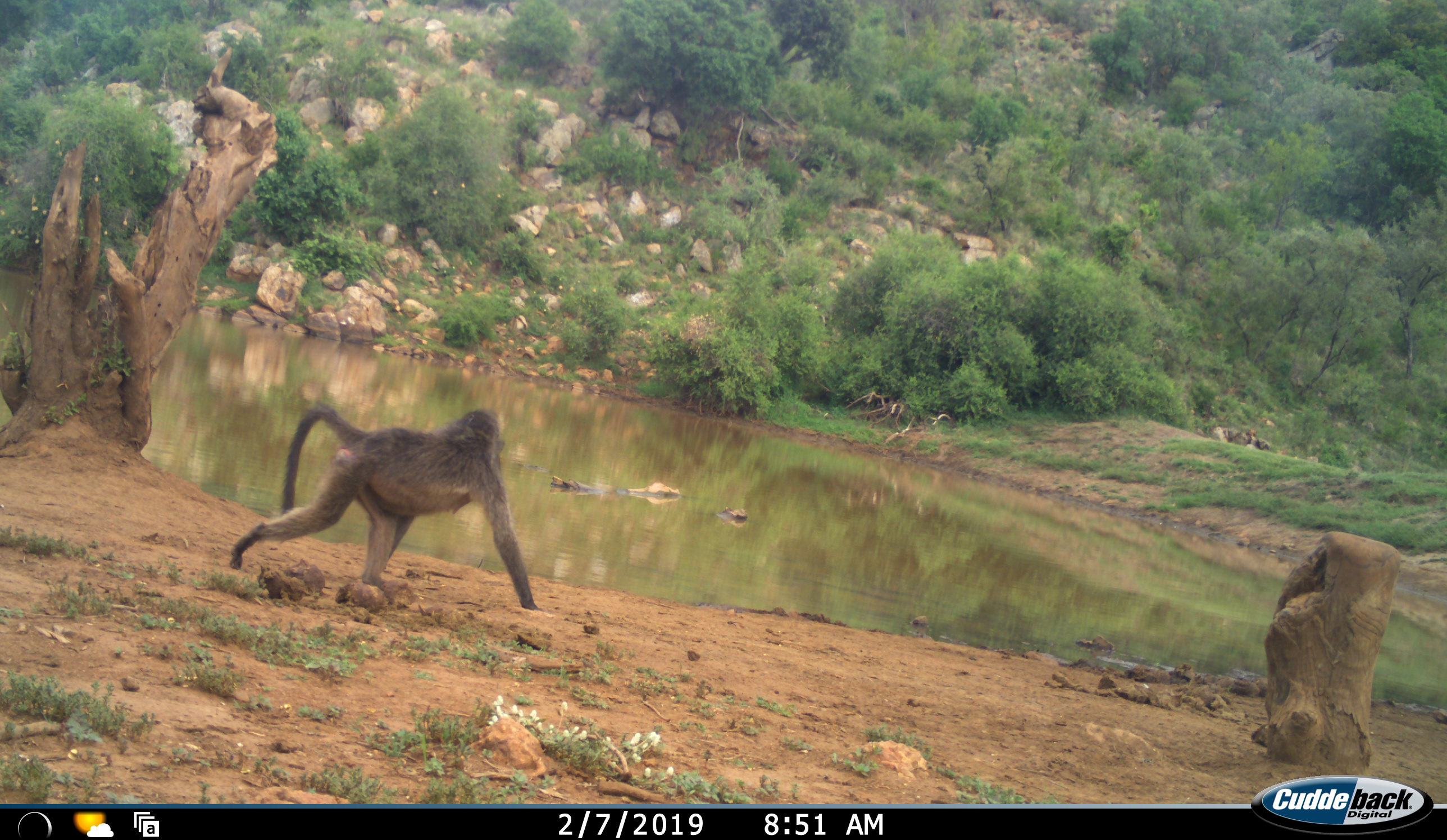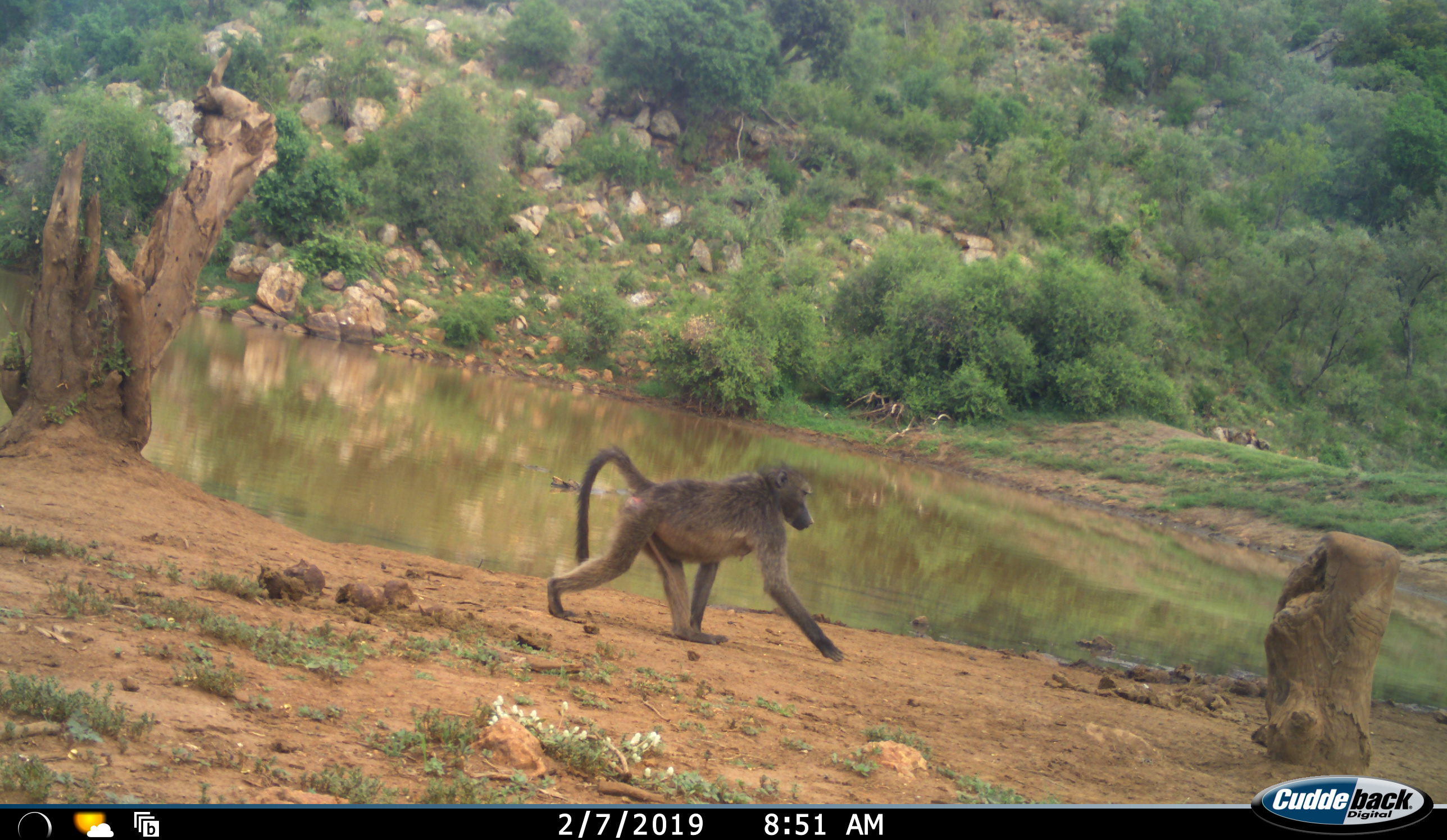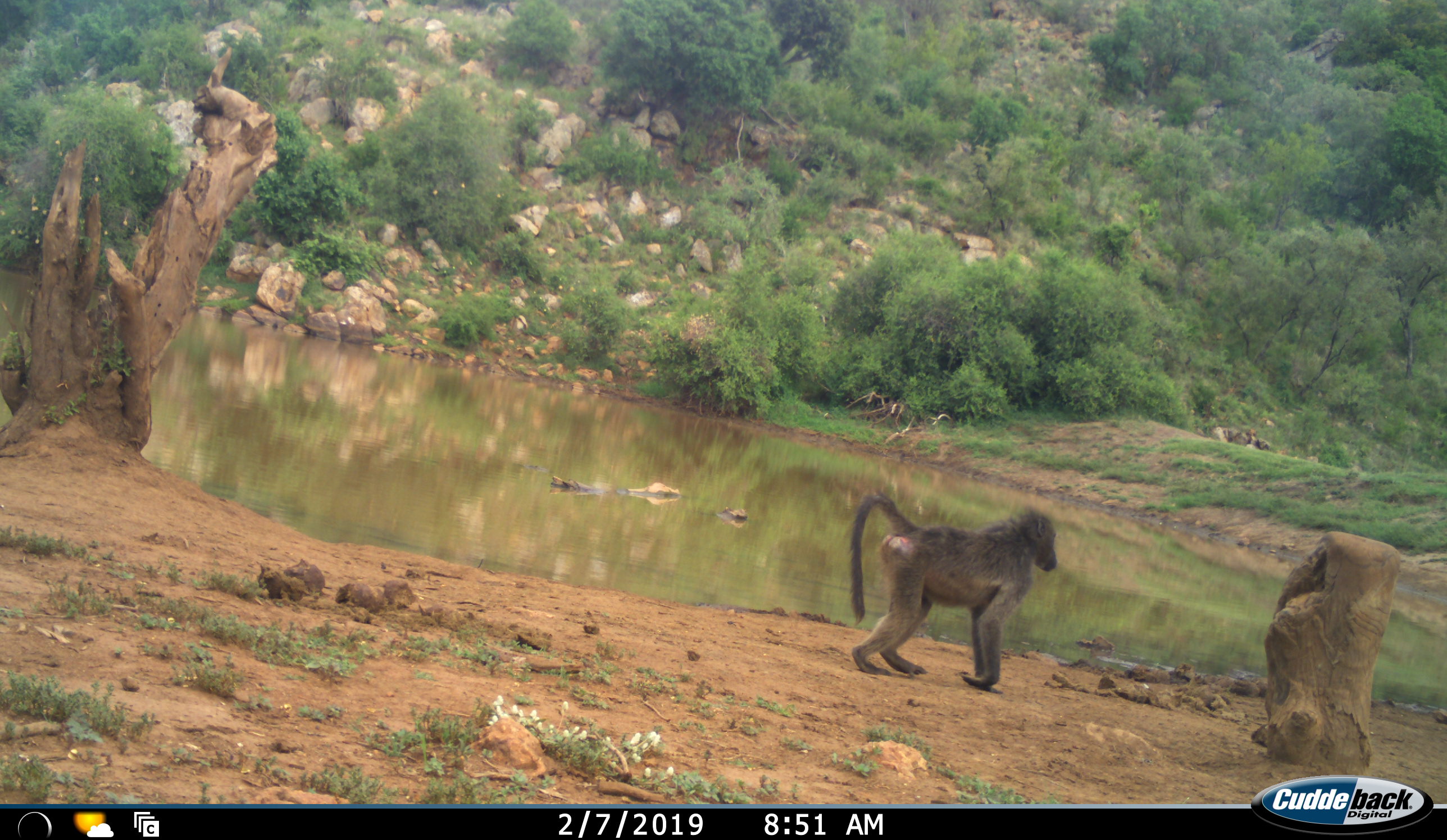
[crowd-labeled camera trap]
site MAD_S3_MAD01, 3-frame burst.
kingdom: Animalia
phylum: Chordata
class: Mammalia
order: Primates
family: Cercopithecidae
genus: Papio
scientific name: Papio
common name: baboon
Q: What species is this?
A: Baboon (Papio).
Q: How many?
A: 1.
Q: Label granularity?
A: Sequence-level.